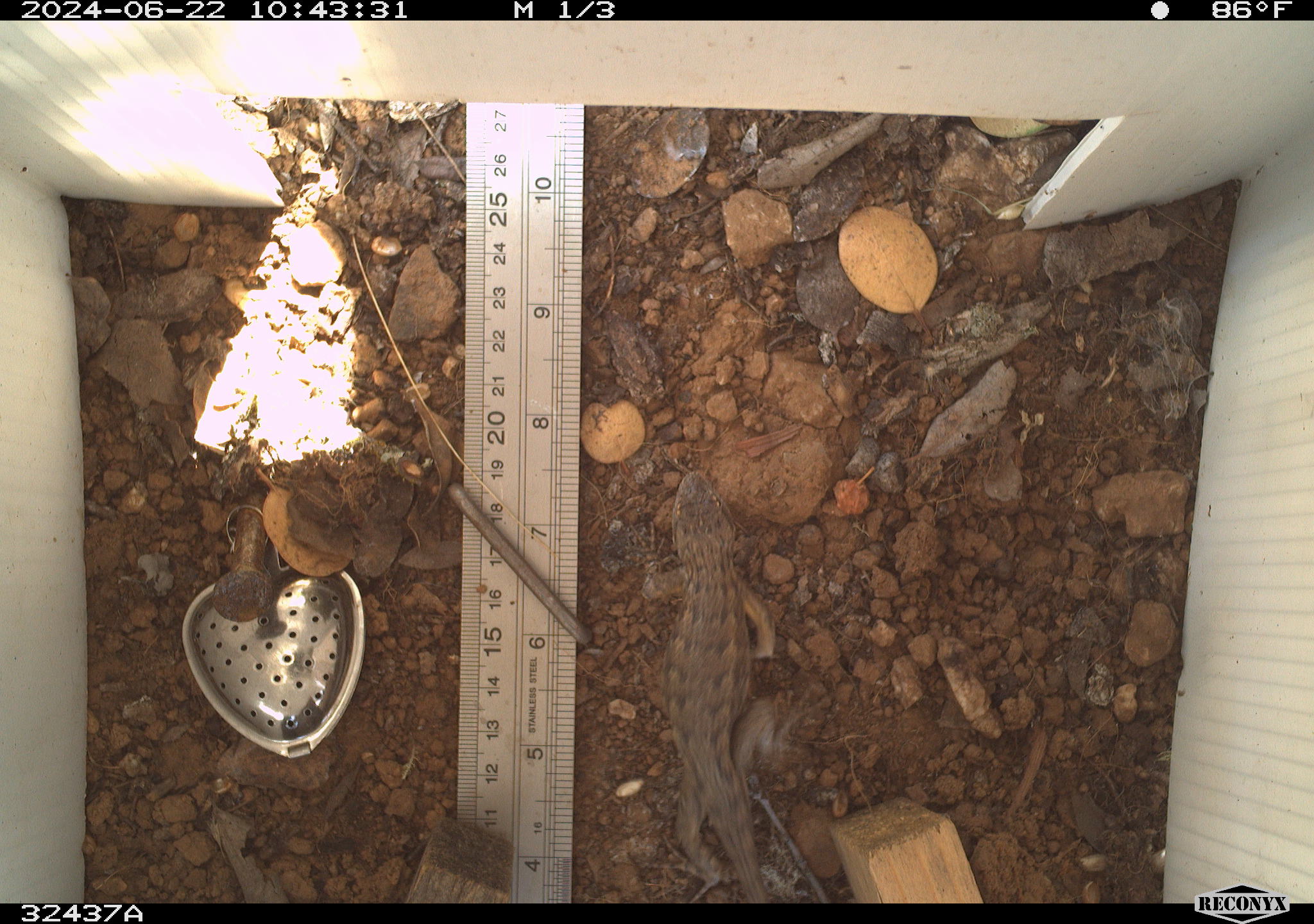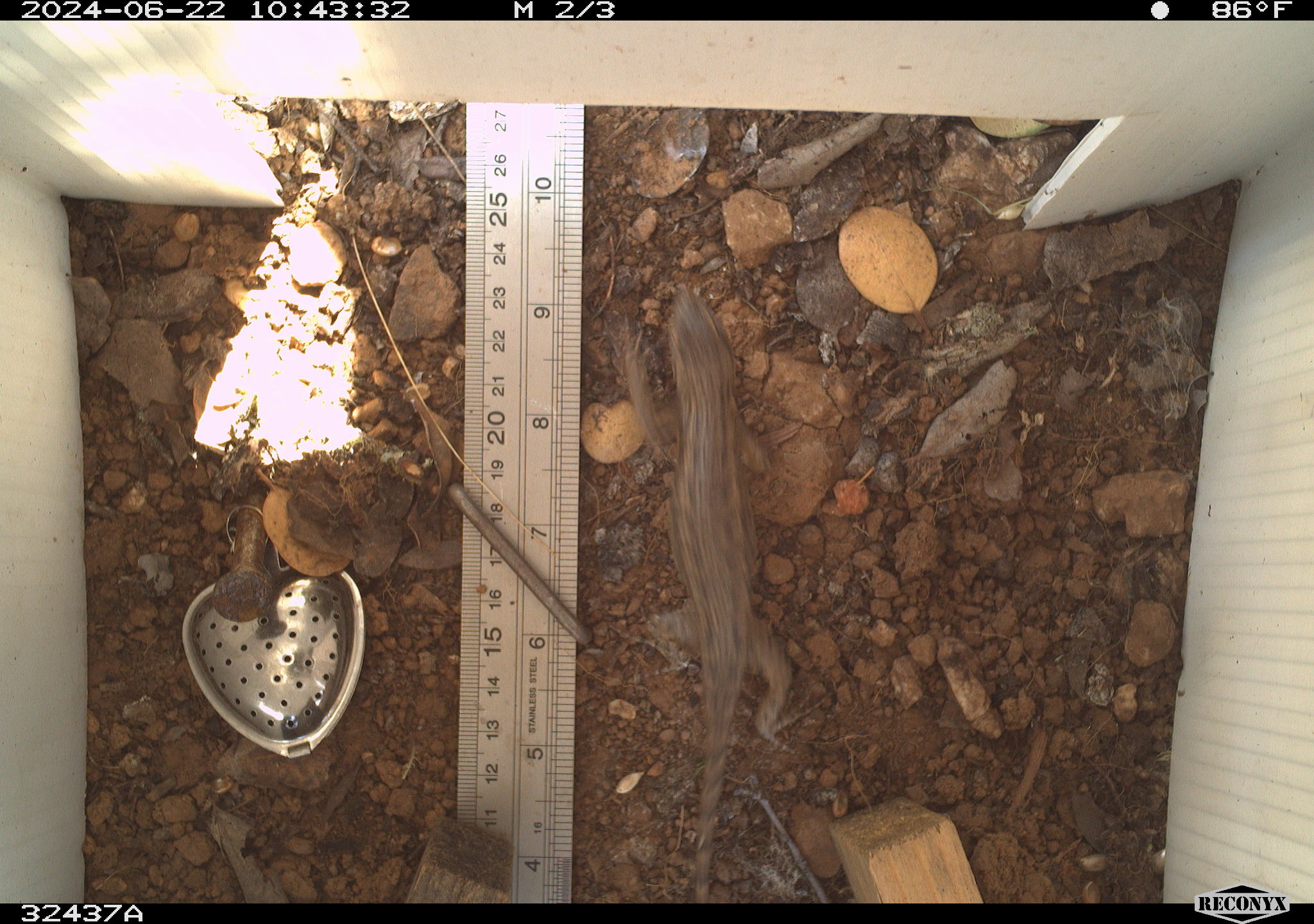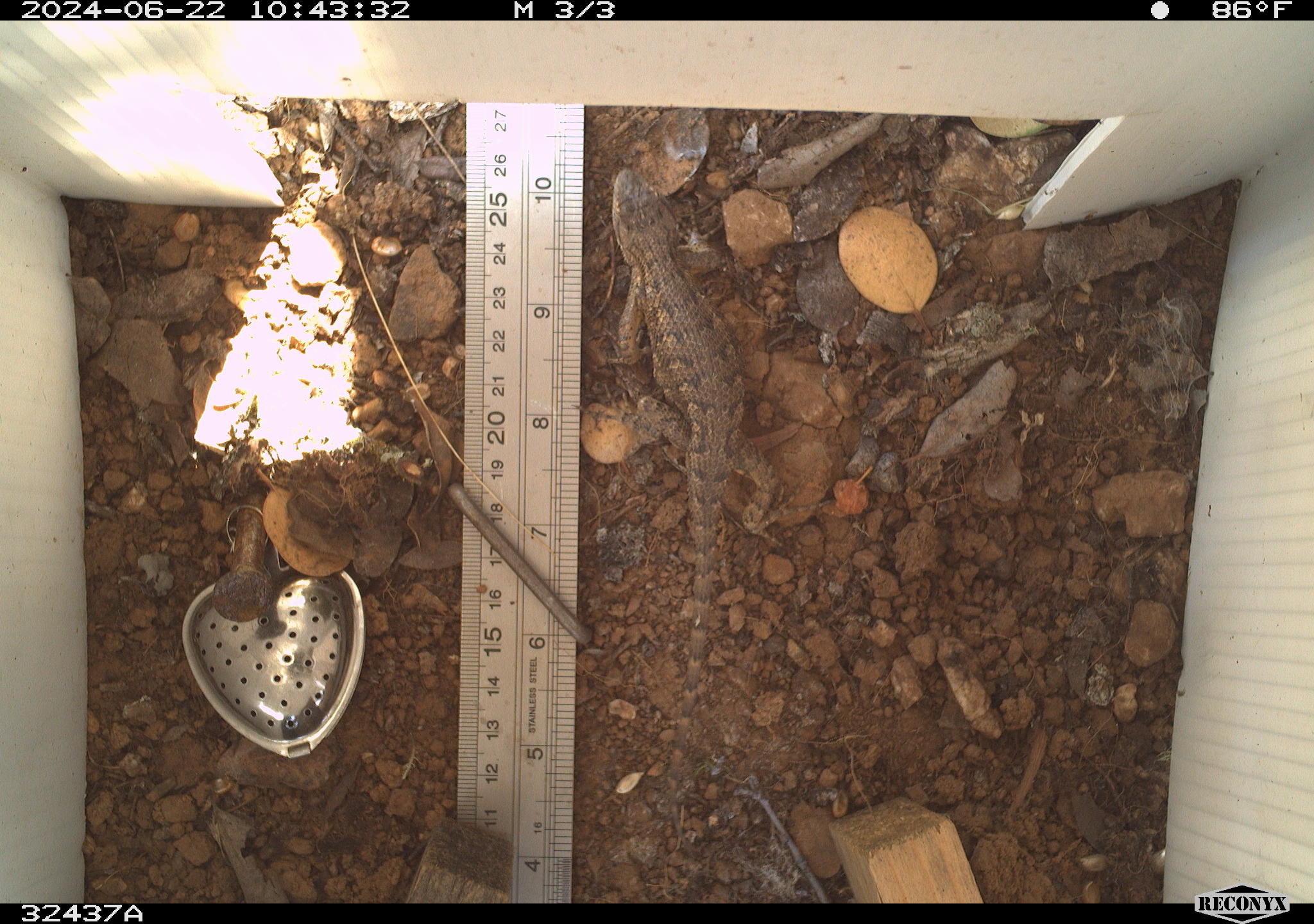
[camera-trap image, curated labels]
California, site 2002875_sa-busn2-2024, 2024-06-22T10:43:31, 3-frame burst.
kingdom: Animalia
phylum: Chordata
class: Reptilia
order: Squamata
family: Phrynosomatidae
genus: Sceloporus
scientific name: Sceloporus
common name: spiny lizards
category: sceloporus species